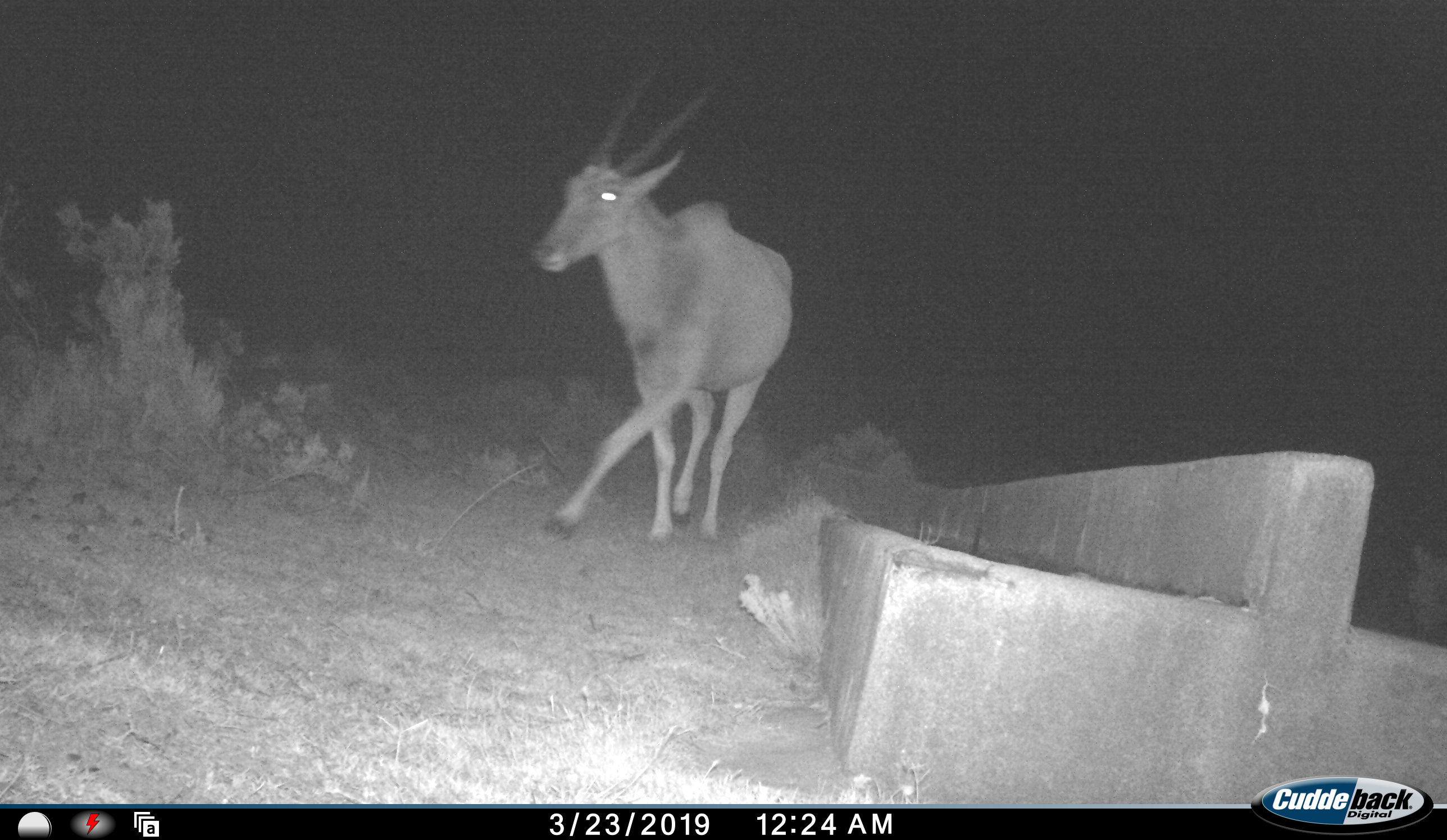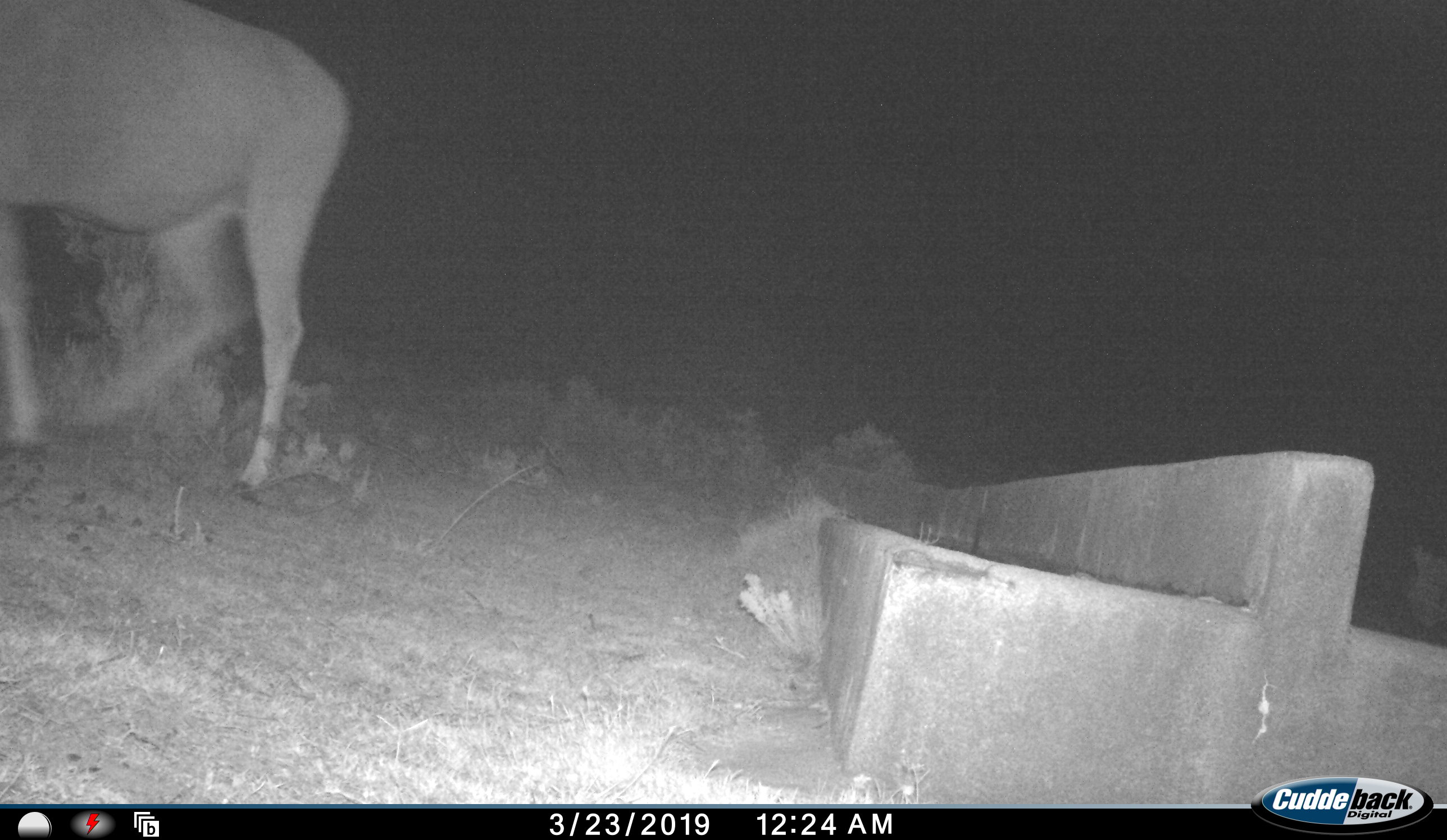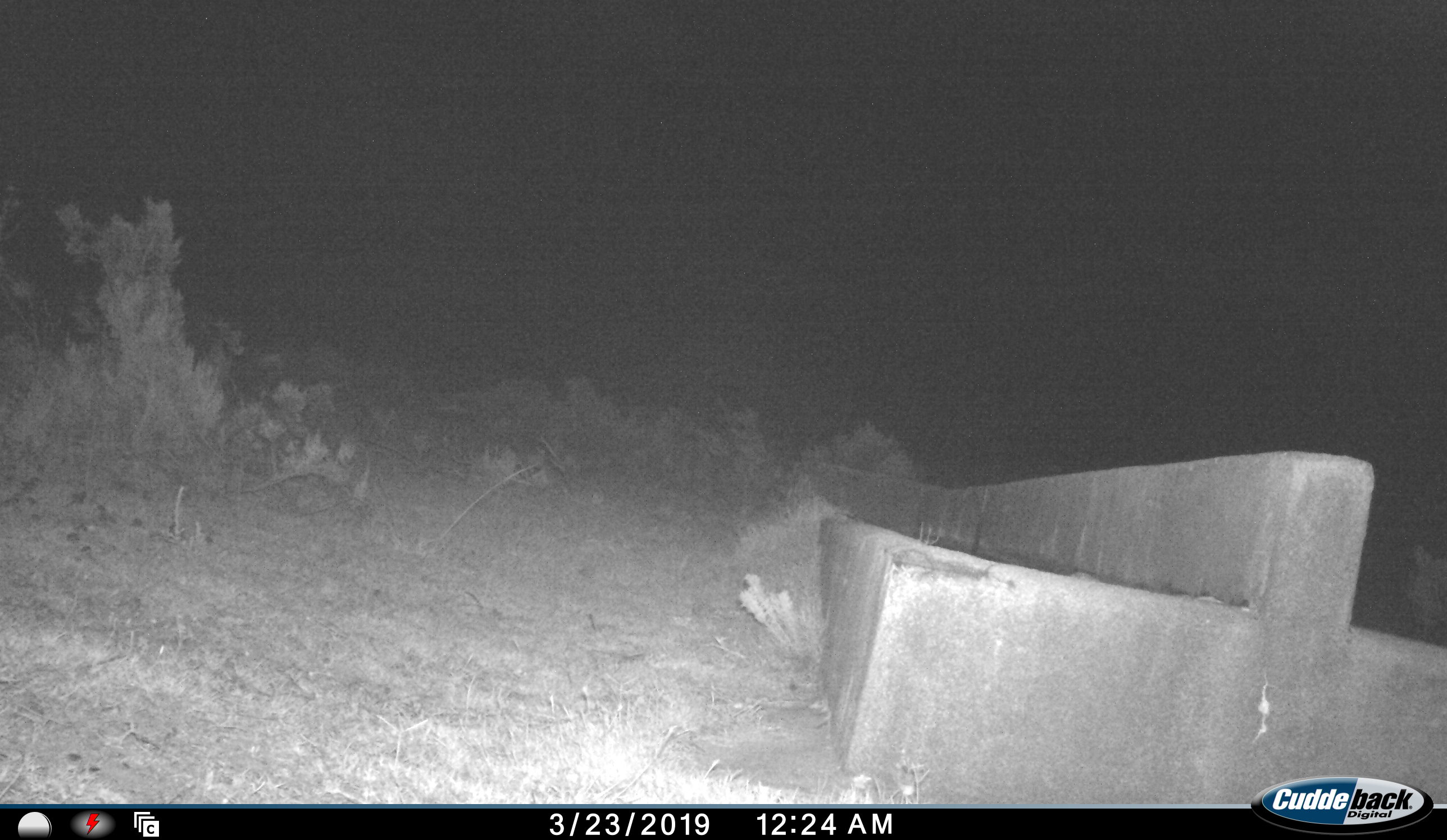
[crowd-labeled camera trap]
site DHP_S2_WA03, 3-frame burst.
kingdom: Animalia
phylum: Chordata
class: Mammalia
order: Artiodactyla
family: Bovidae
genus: Tragelaphus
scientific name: Tragelaphus oryx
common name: eland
Eland (Tragelaphus oryx), count 1. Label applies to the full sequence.